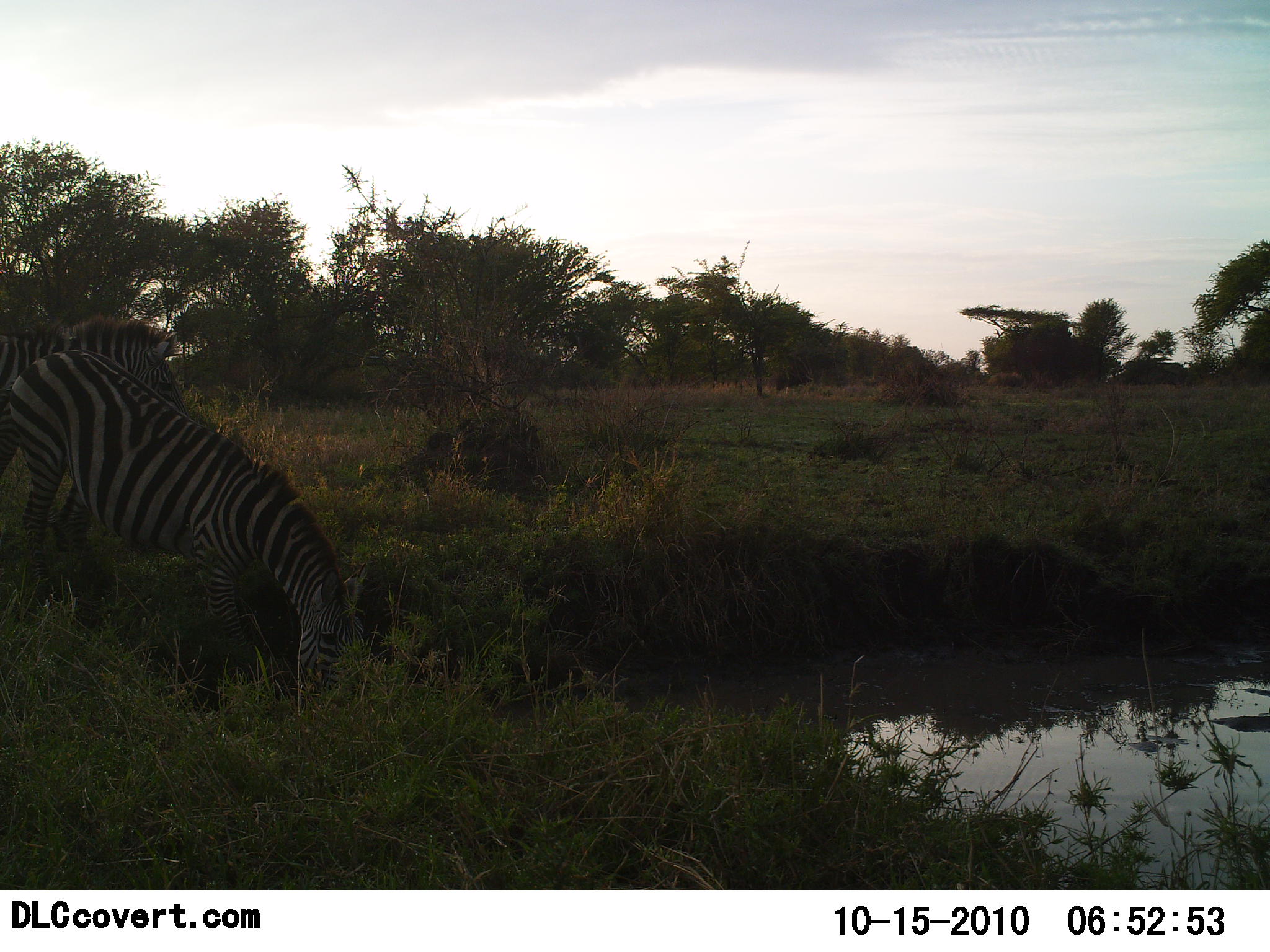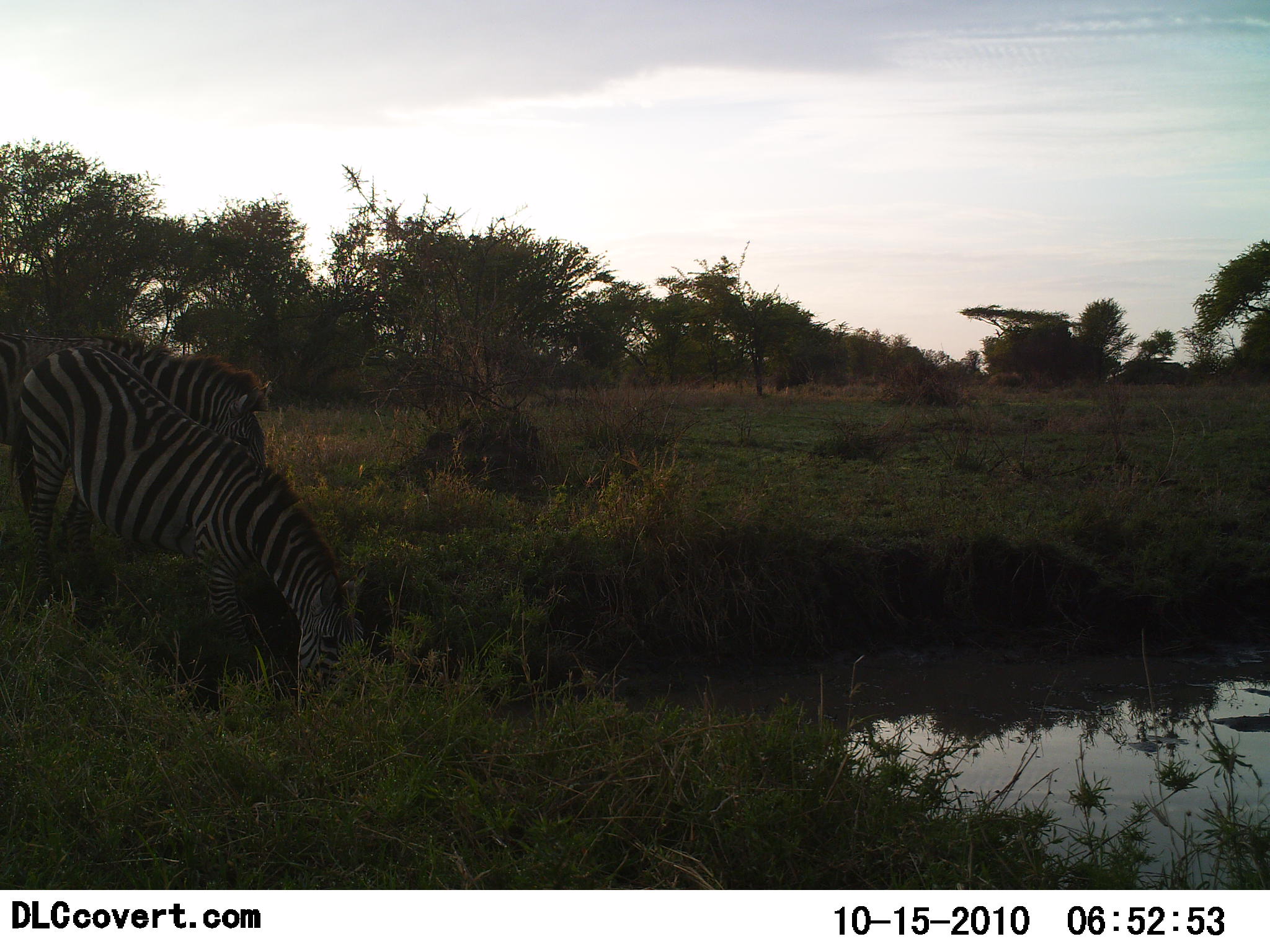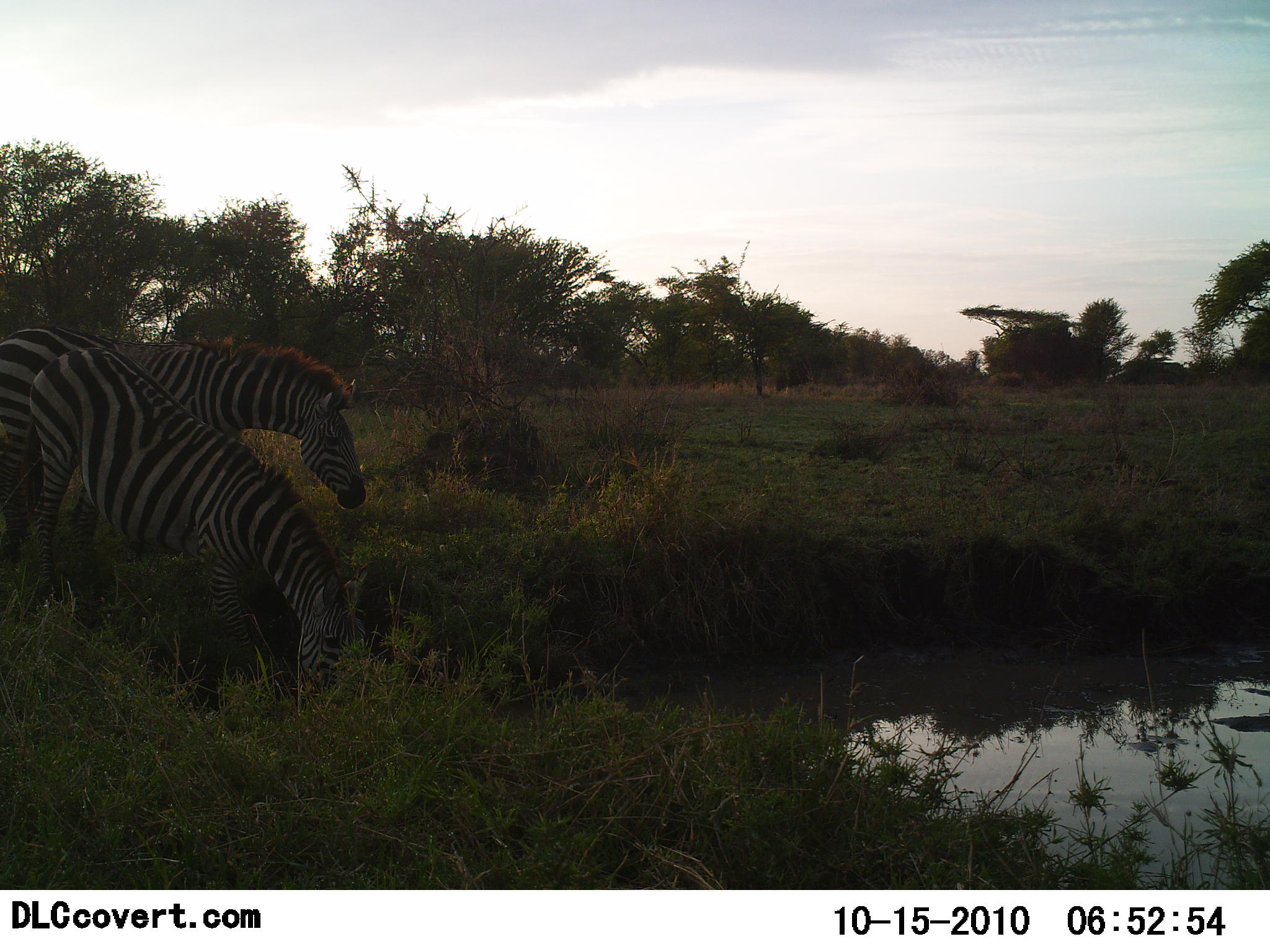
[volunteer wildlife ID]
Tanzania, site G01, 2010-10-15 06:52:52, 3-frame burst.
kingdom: Animalia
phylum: Chordata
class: Mammalia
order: Perissodactyla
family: Equidae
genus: Equus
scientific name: Equus quagga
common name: plains zebra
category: zebra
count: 2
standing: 41%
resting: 0%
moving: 41%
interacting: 0%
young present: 0%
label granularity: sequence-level